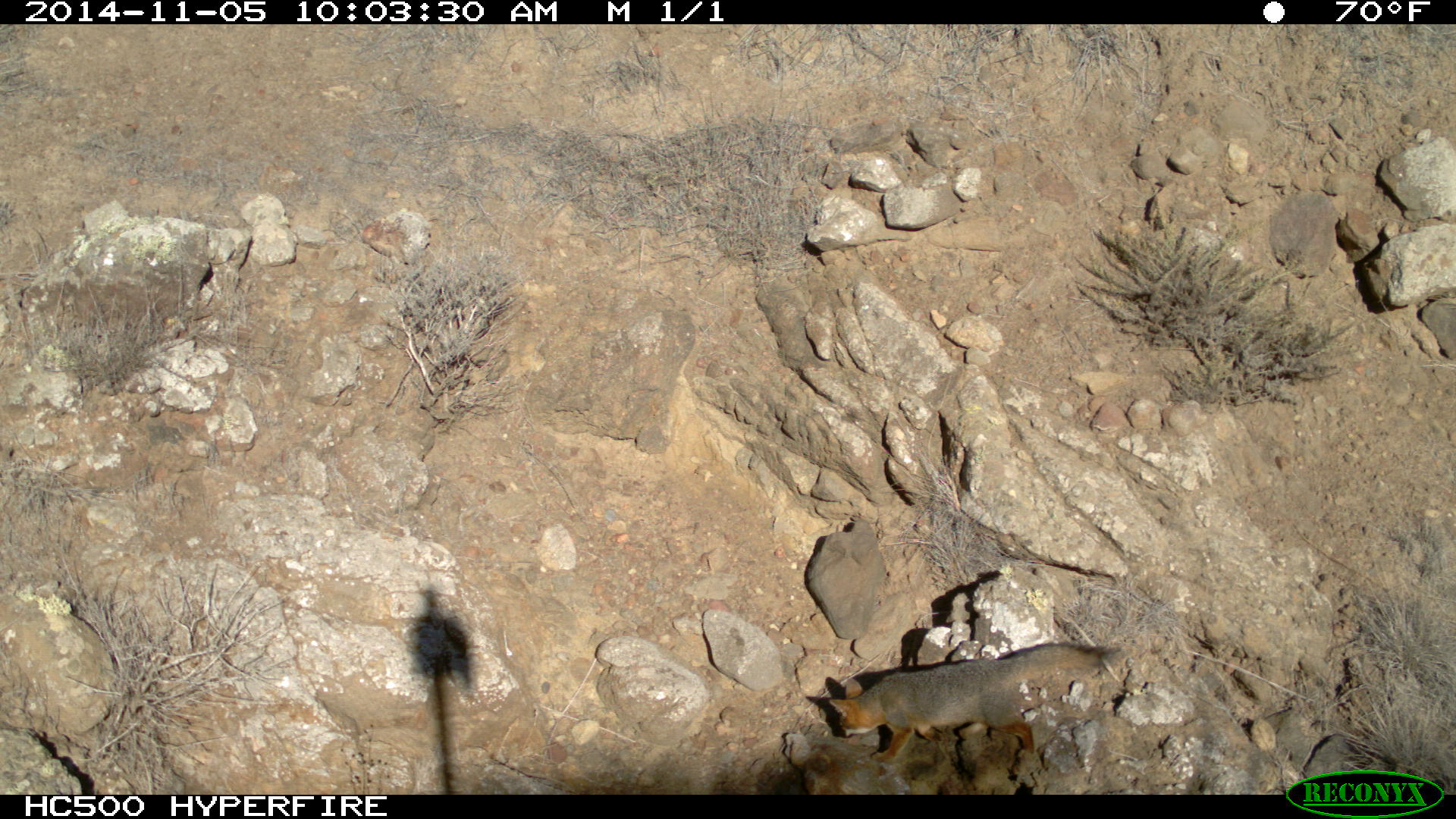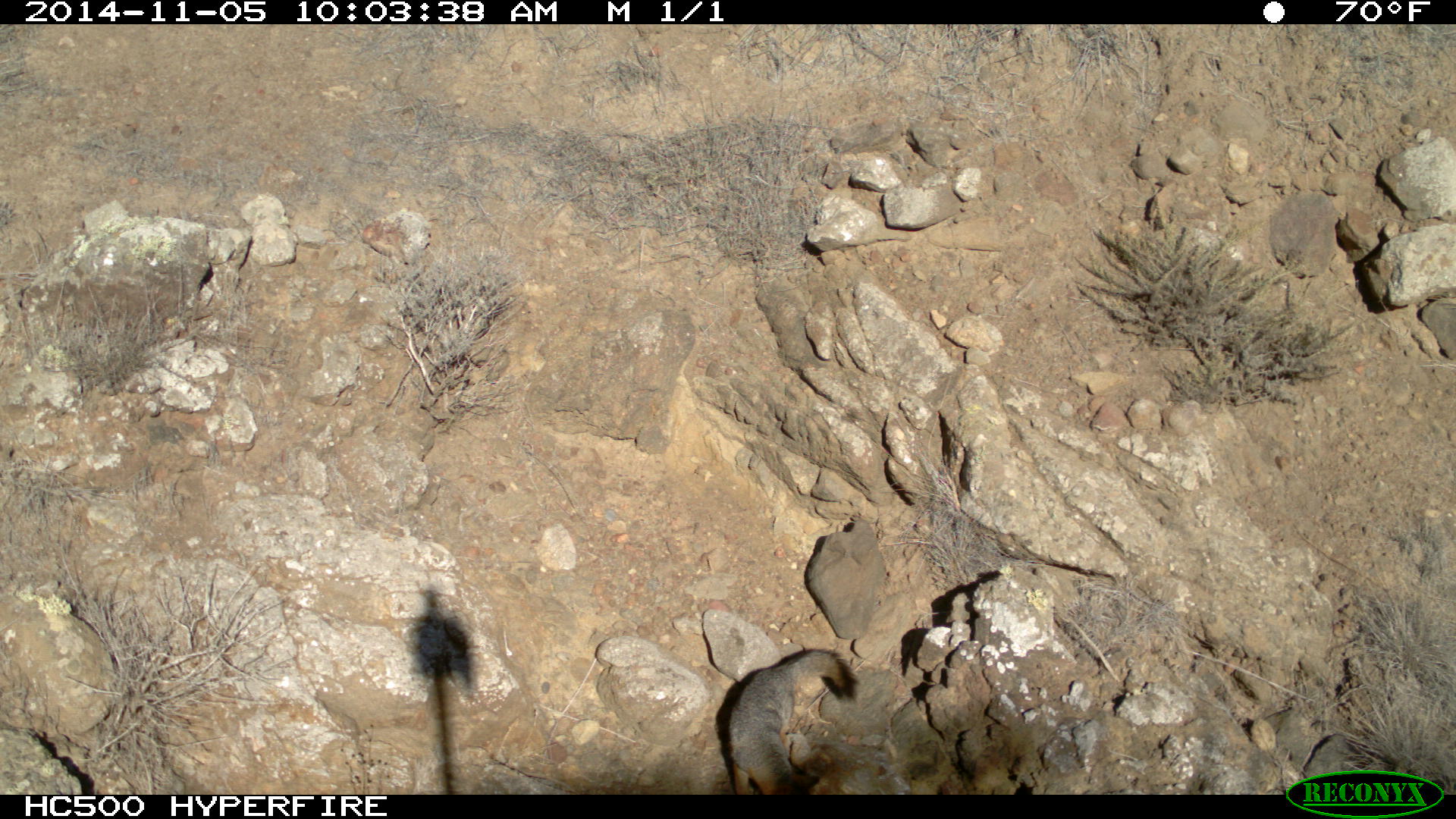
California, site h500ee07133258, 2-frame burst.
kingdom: Animalia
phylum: Chordata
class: Mammalia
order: Carnivora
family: Canidae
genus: Urocyon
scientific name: Urocyon littoralis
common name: island fox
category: fox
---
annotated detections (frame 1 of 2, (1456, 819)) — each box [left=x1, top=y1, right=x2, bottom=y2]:
fox: [left=827, top=642, right=1122, bottom=774]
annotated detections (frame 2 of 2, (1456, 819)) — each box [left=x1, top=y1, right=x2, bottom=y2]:
fox: [left=728, top=651, right=857, bottom=792]